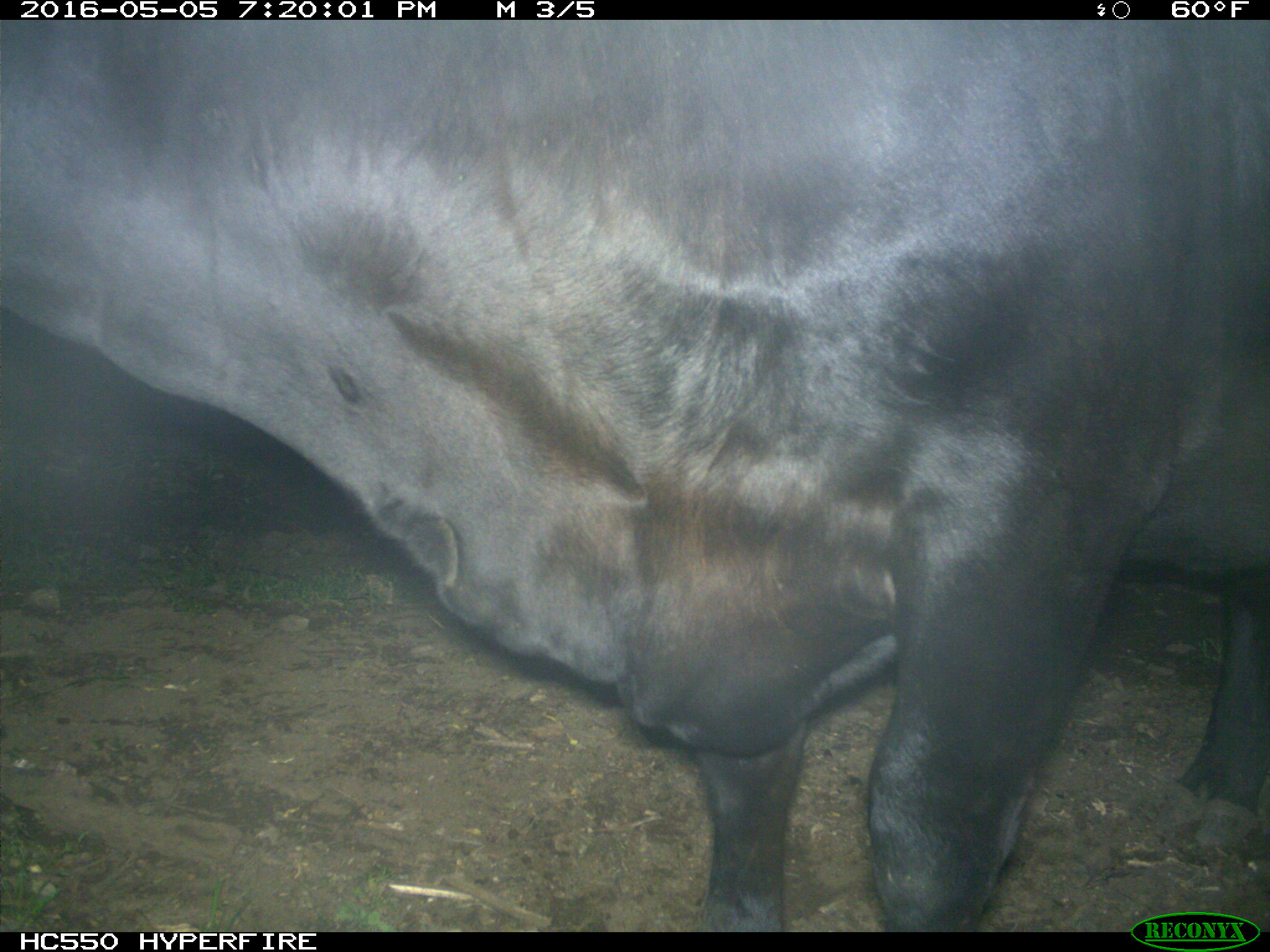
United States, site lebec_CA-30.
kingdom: Animalia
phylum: Chordata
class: Mammalia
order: Artiodactyla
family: Bovidae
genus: Bos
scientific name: Bos taurus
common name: domestic cow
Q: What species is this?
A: Bos taurus (domestic cow).